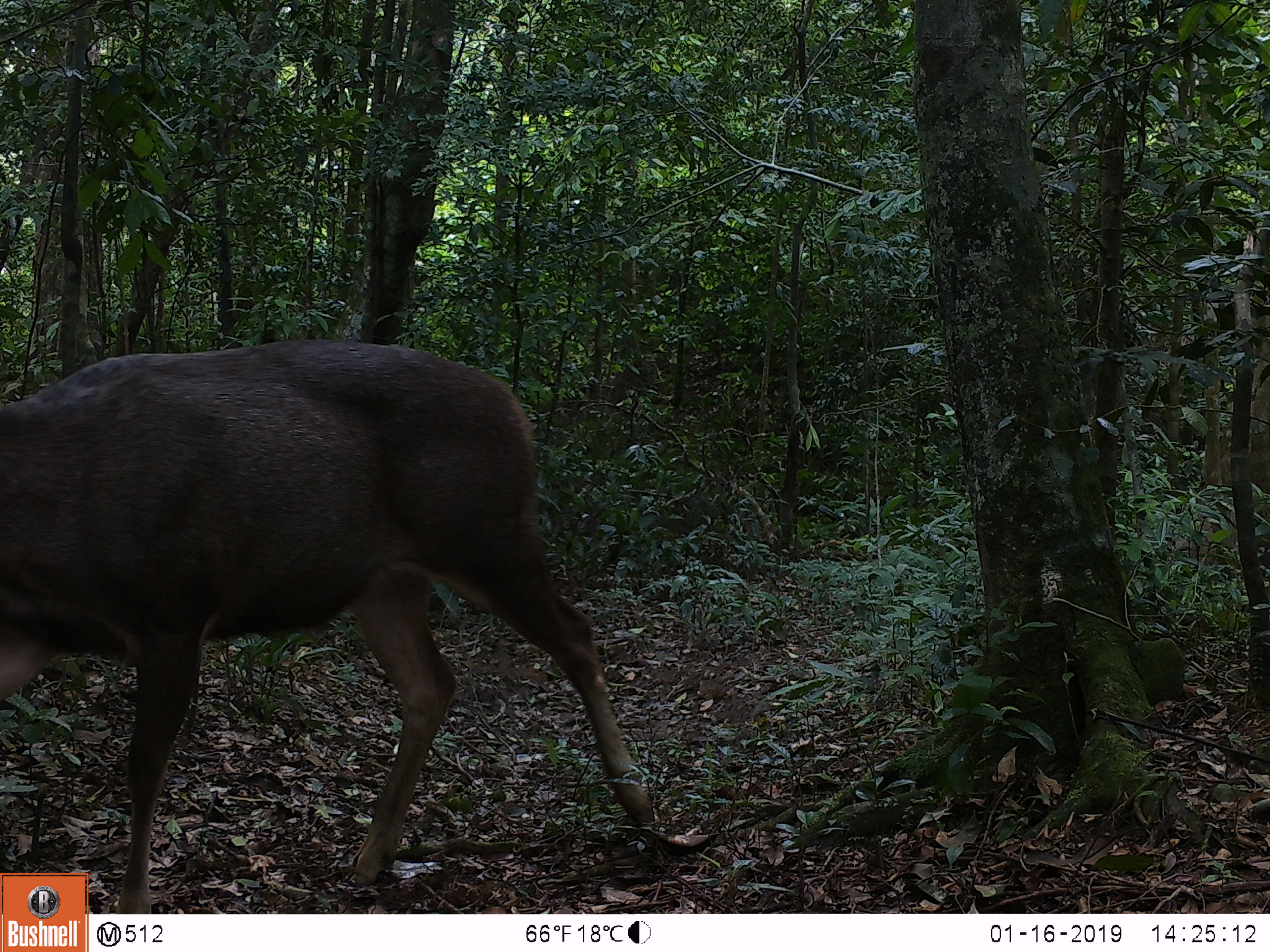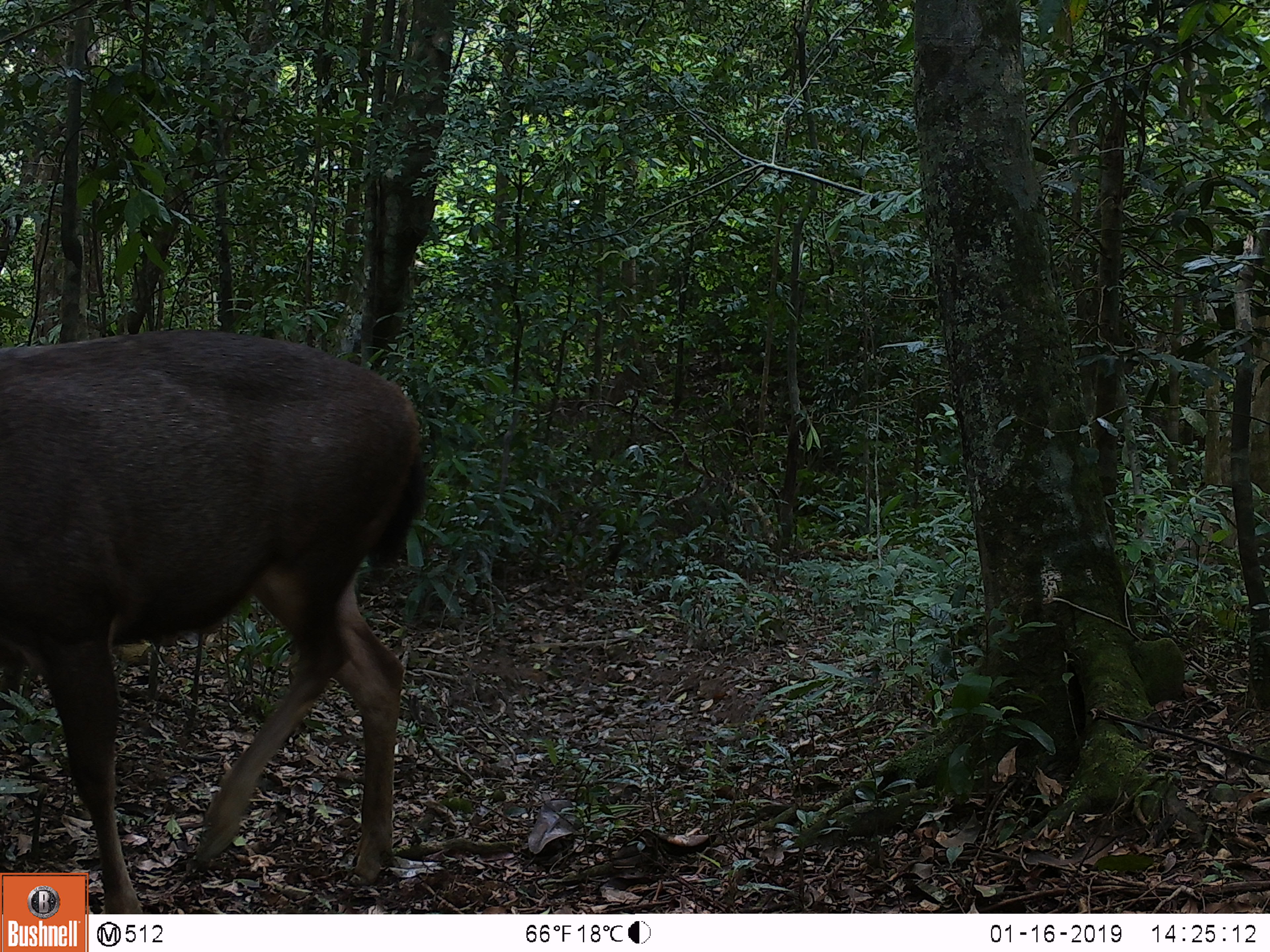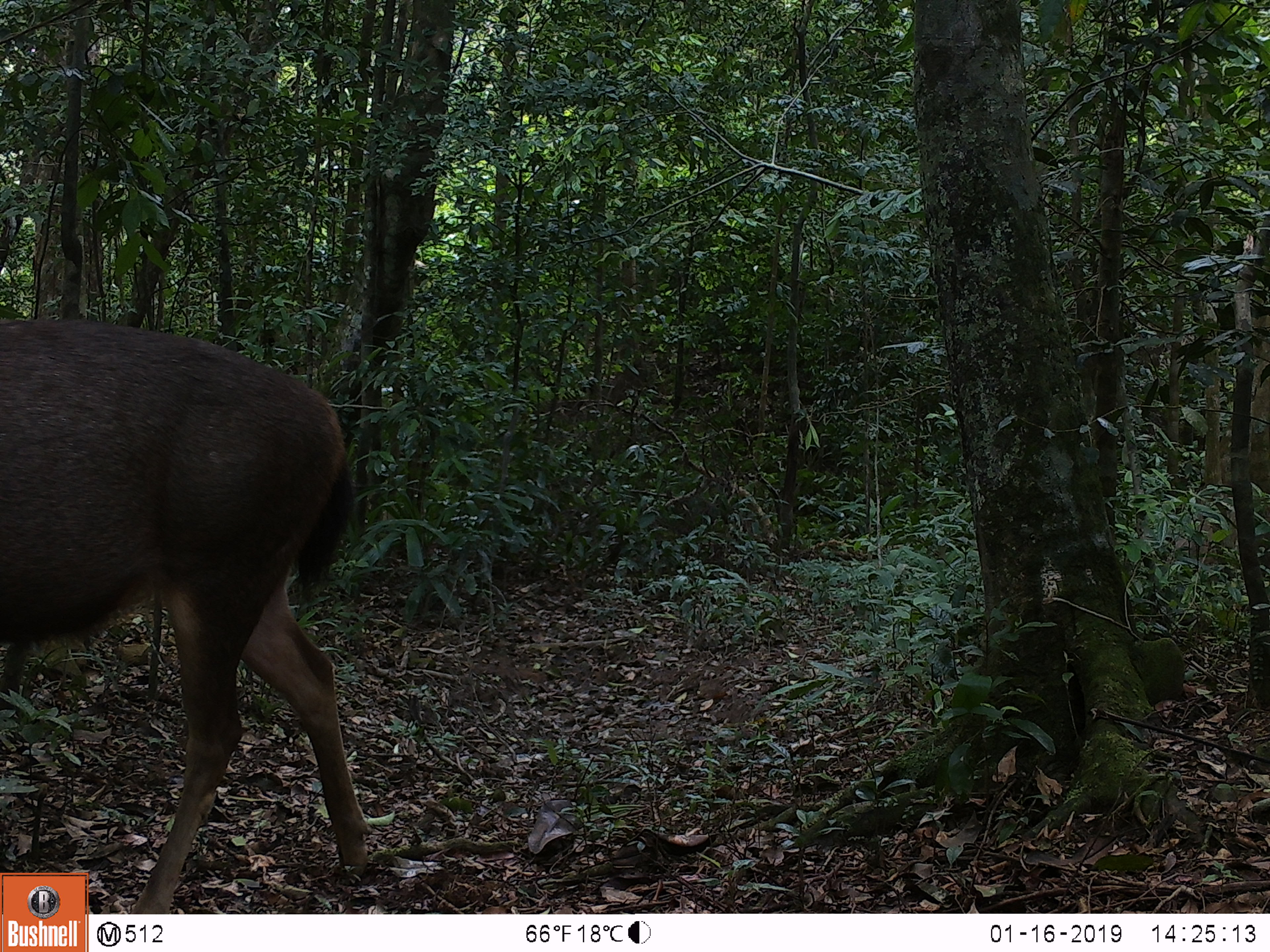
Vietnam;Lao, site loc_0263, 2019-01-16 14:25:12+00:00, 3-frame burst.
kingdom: Animalia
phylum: Chordata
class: Mammalia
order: Artiodactyla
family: Cervidae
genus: Rusa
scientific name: Rusa unicolor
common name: sambar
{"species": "sambar (Rusa unicolor)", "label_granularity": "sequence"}